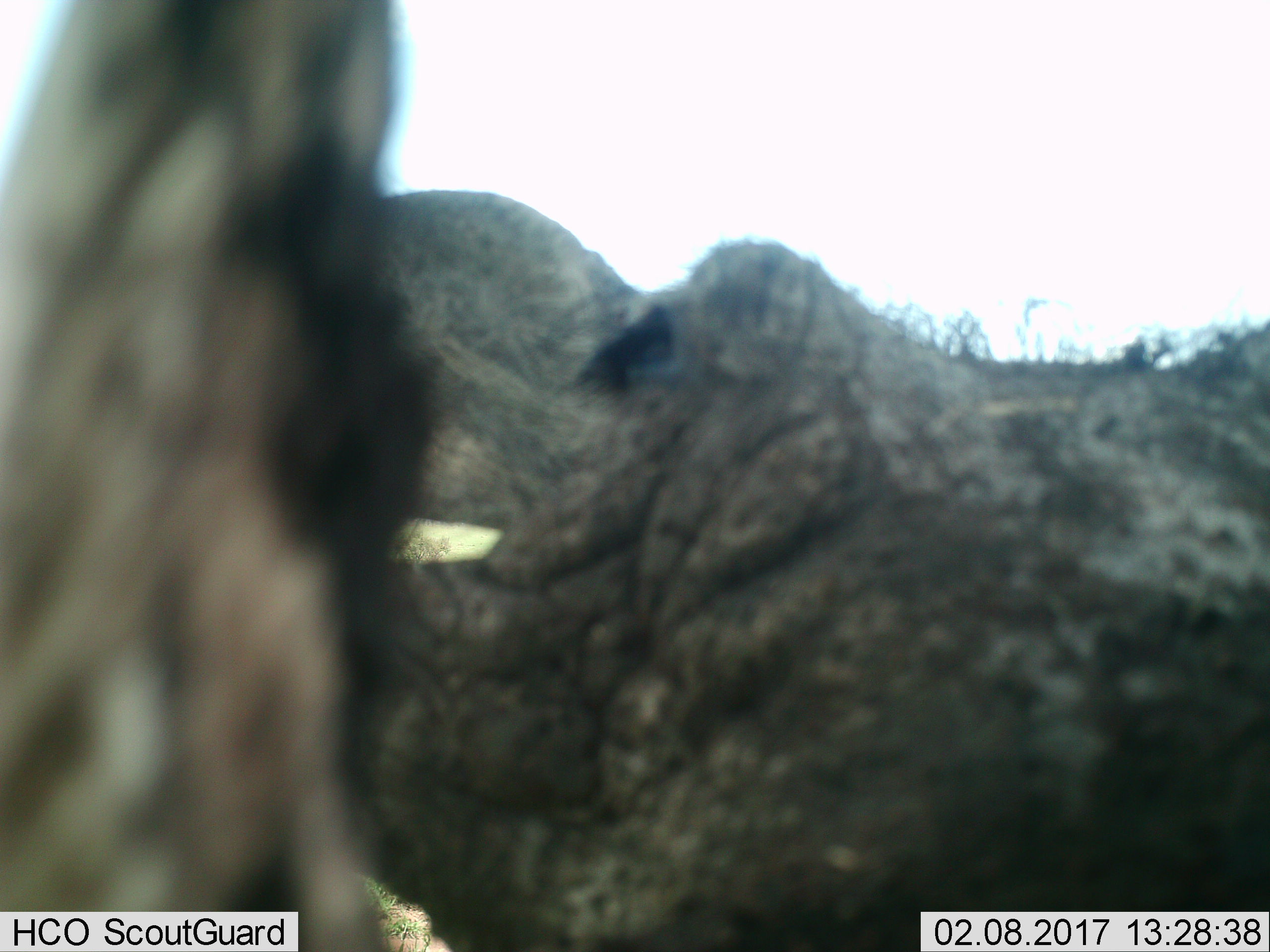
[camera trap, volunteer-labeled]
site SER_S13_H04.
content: unidentified animal